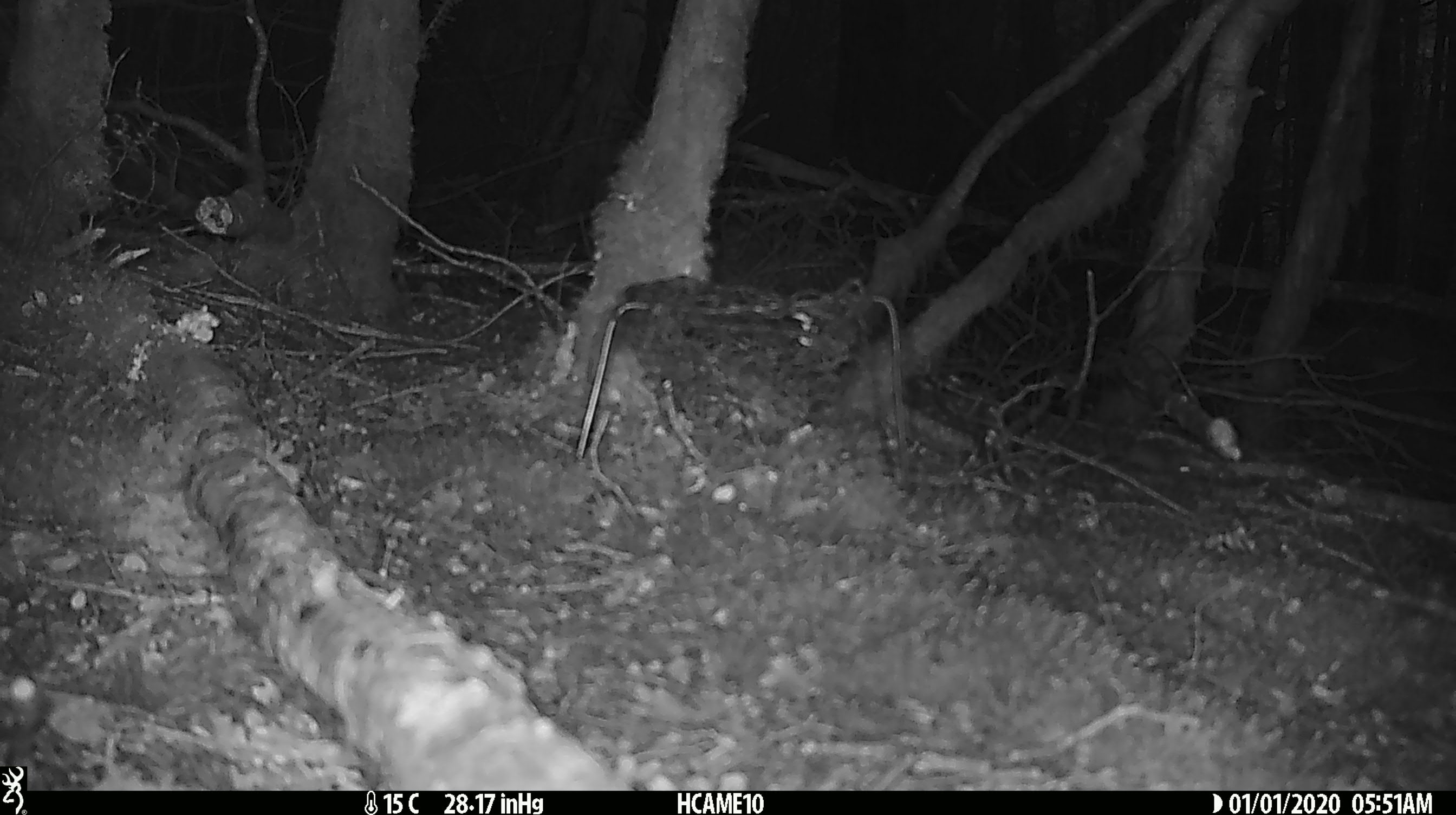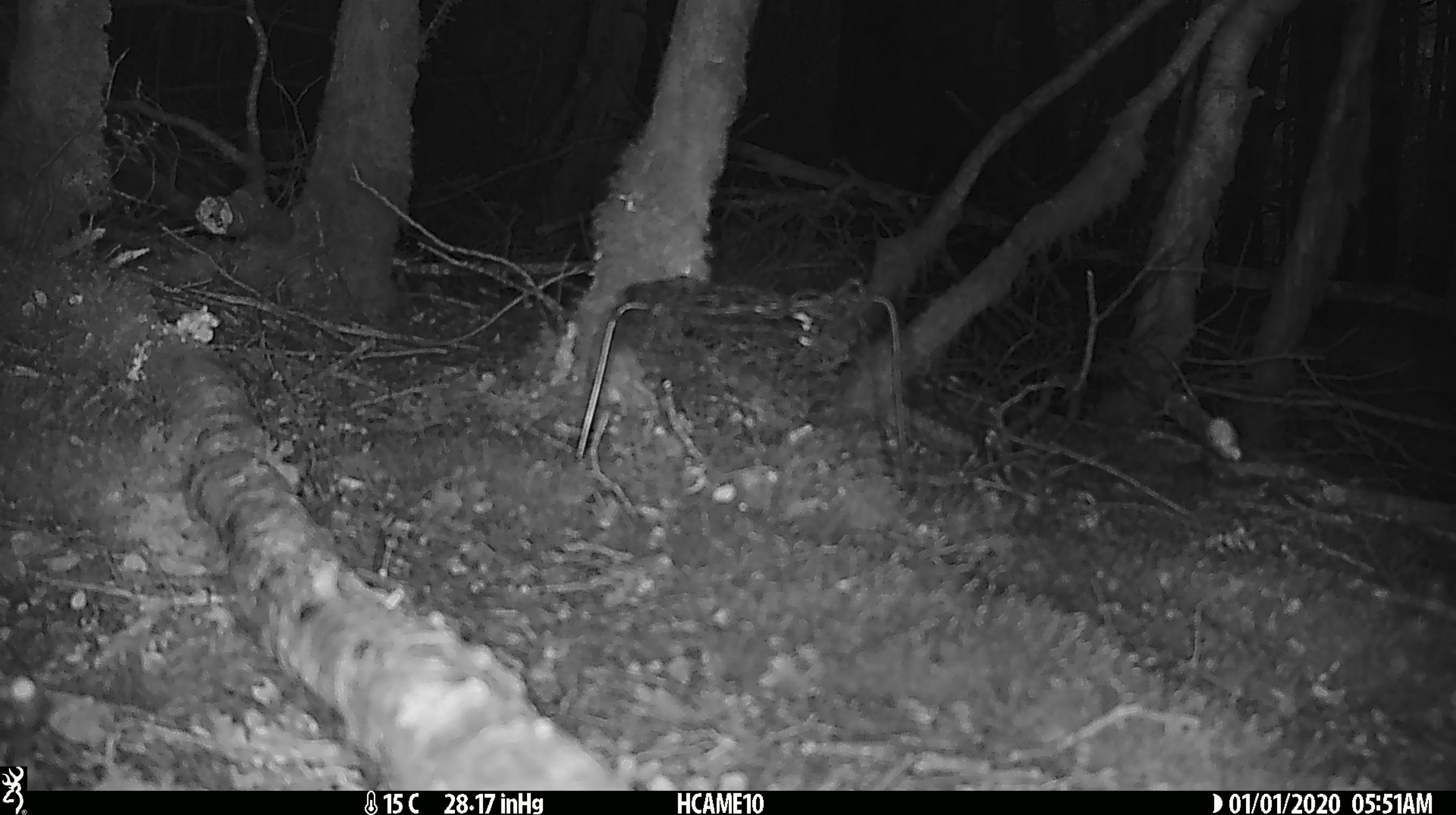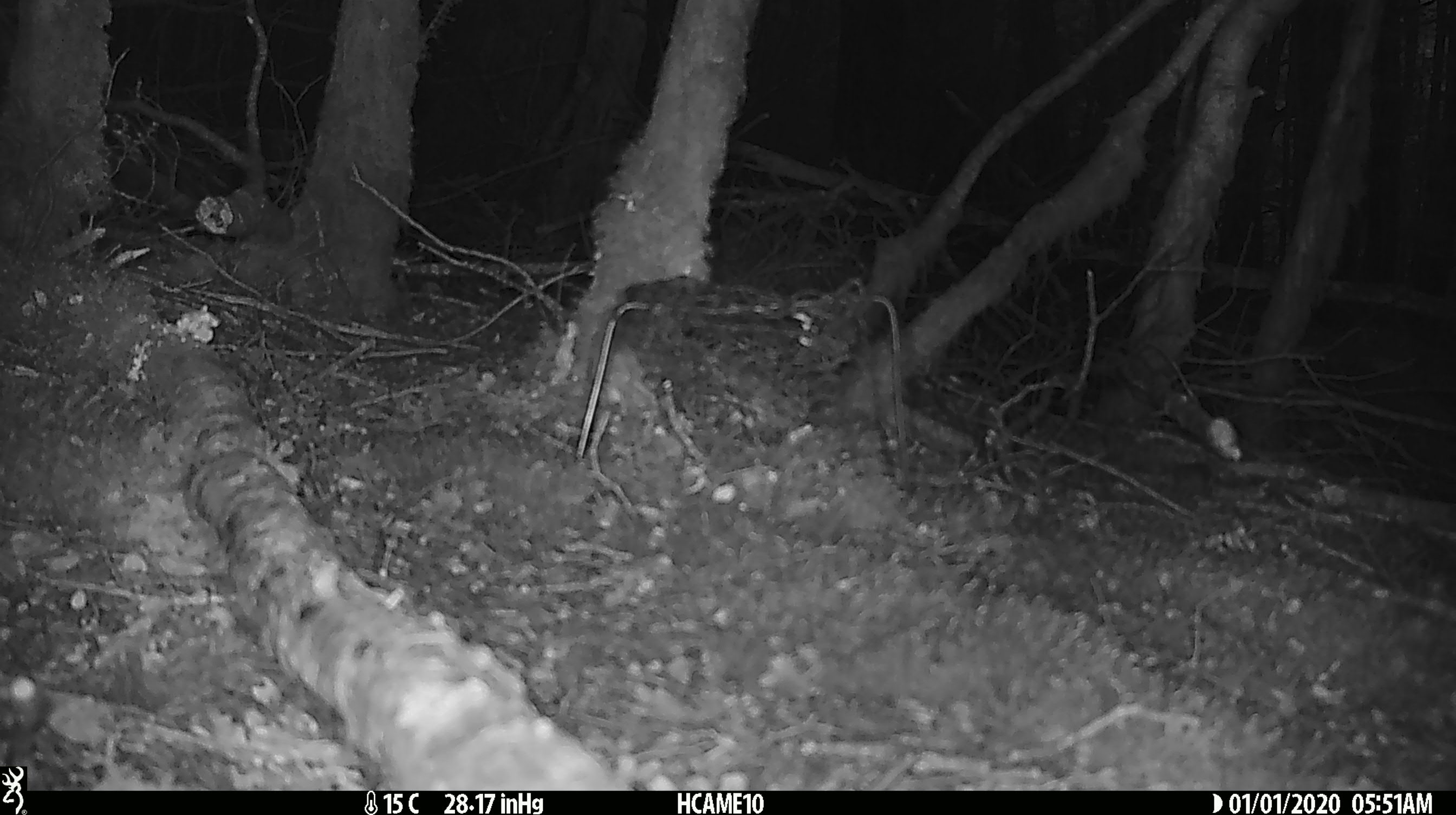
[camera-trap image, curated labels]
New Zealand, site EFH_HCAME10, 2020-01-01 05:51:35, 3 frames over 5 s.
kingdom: Animalia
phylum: Chordata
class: Mammalia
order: Rodentia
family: Muridae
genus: Mus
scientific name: Mus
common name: mouse